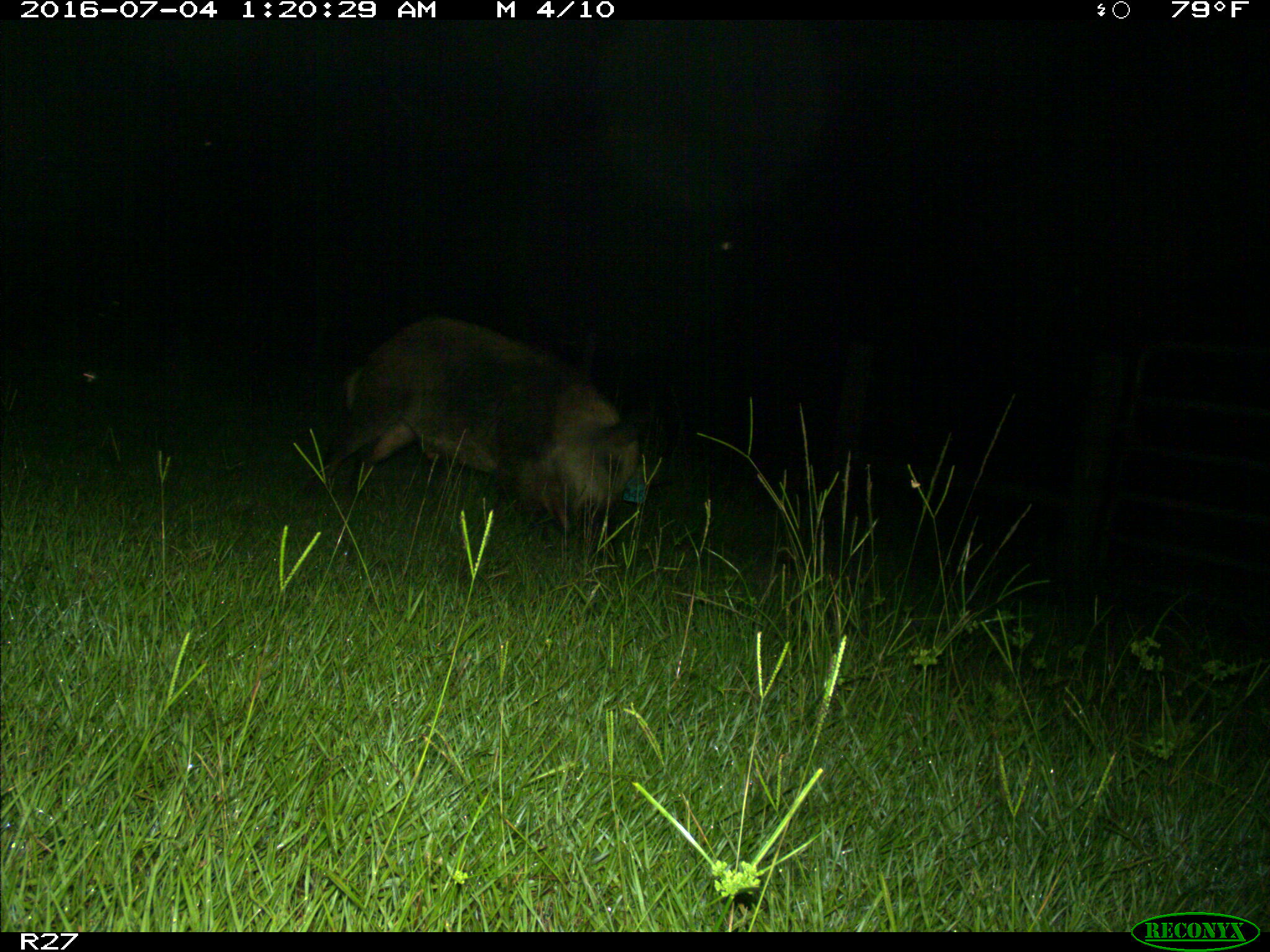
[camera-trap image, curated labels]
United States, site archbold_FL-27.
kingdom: Animalia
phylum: Chordata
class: Mammalia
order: Artiodactyla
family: Suidae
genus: Sus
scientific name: Sus scrofa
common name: wild boar